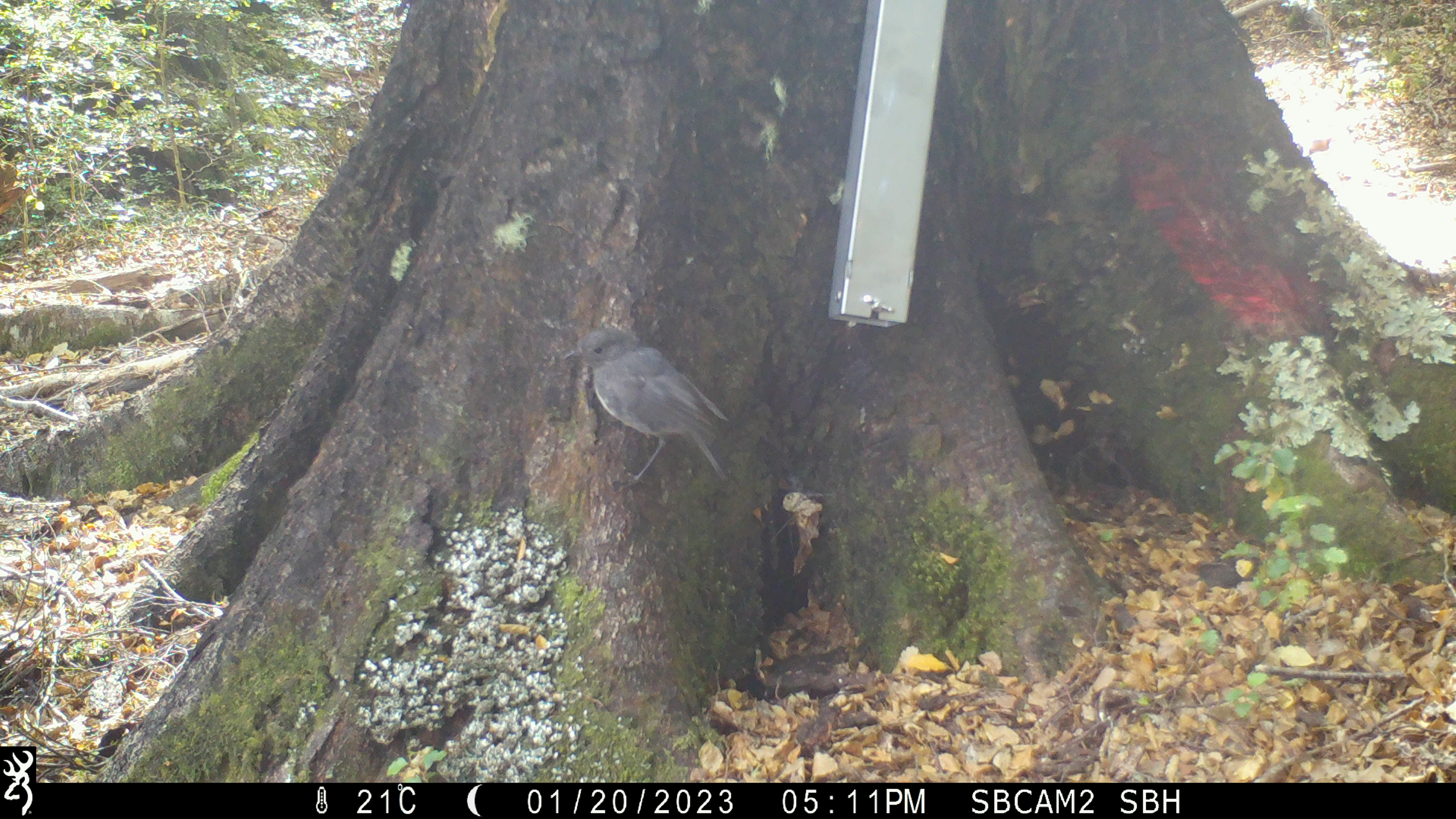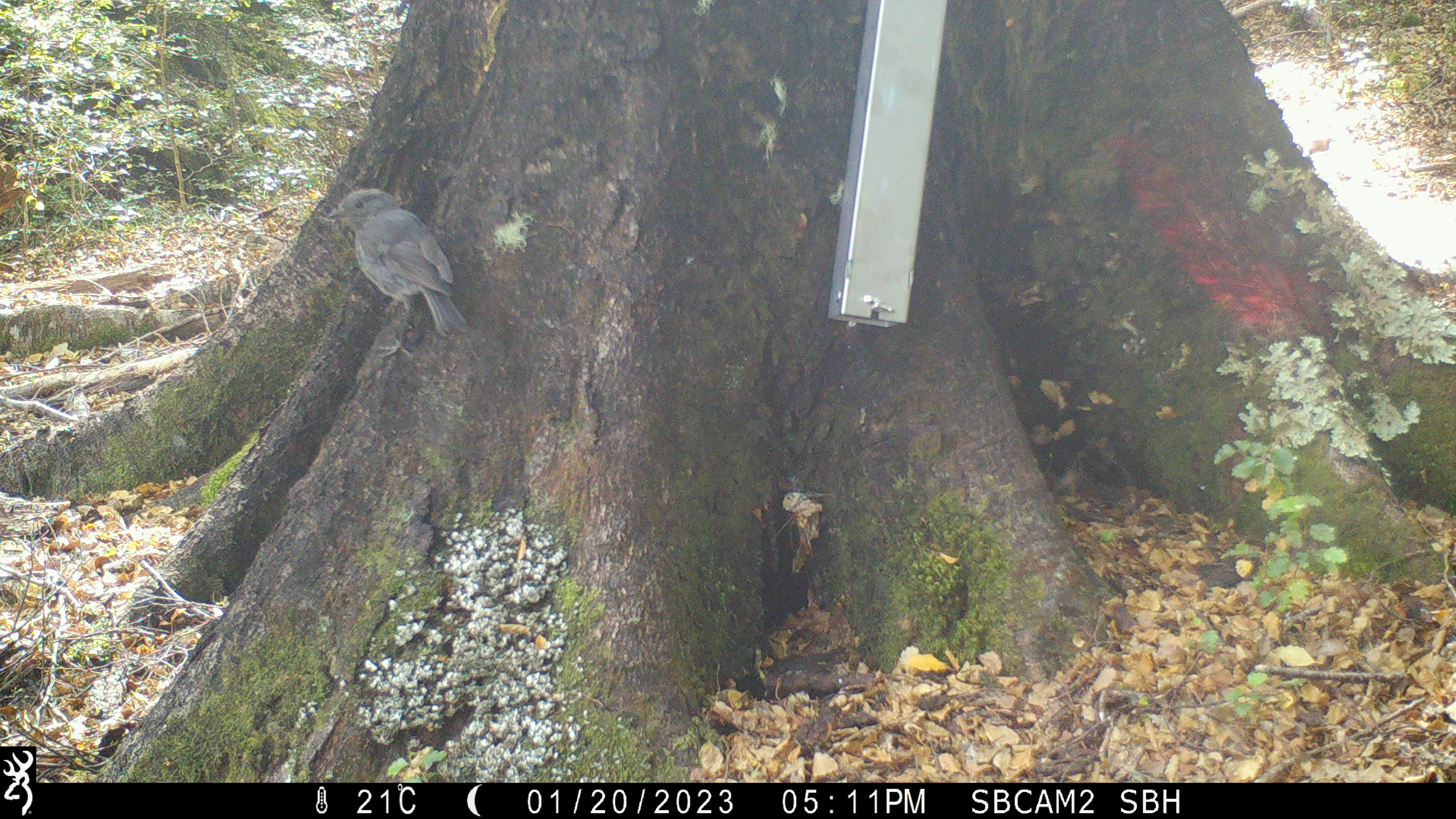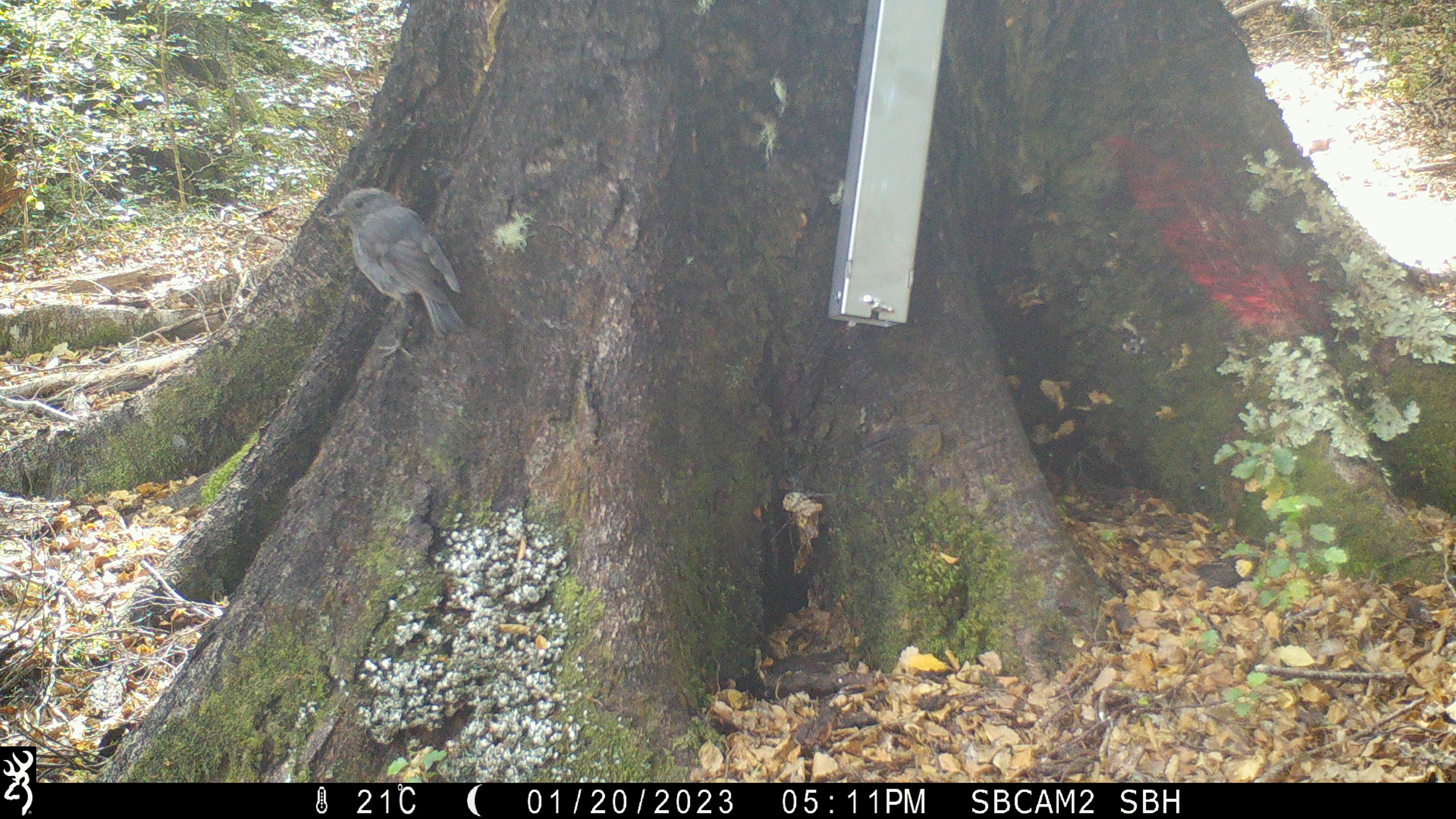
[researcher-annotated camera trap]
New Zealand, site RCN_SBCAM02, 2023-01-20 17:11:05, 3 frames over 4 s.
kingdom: Animalia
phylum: Chordata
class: Aves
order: Passeriformes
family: Petroicidae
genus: Petroica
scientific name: Petroica australis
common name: new zealand robin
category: robin